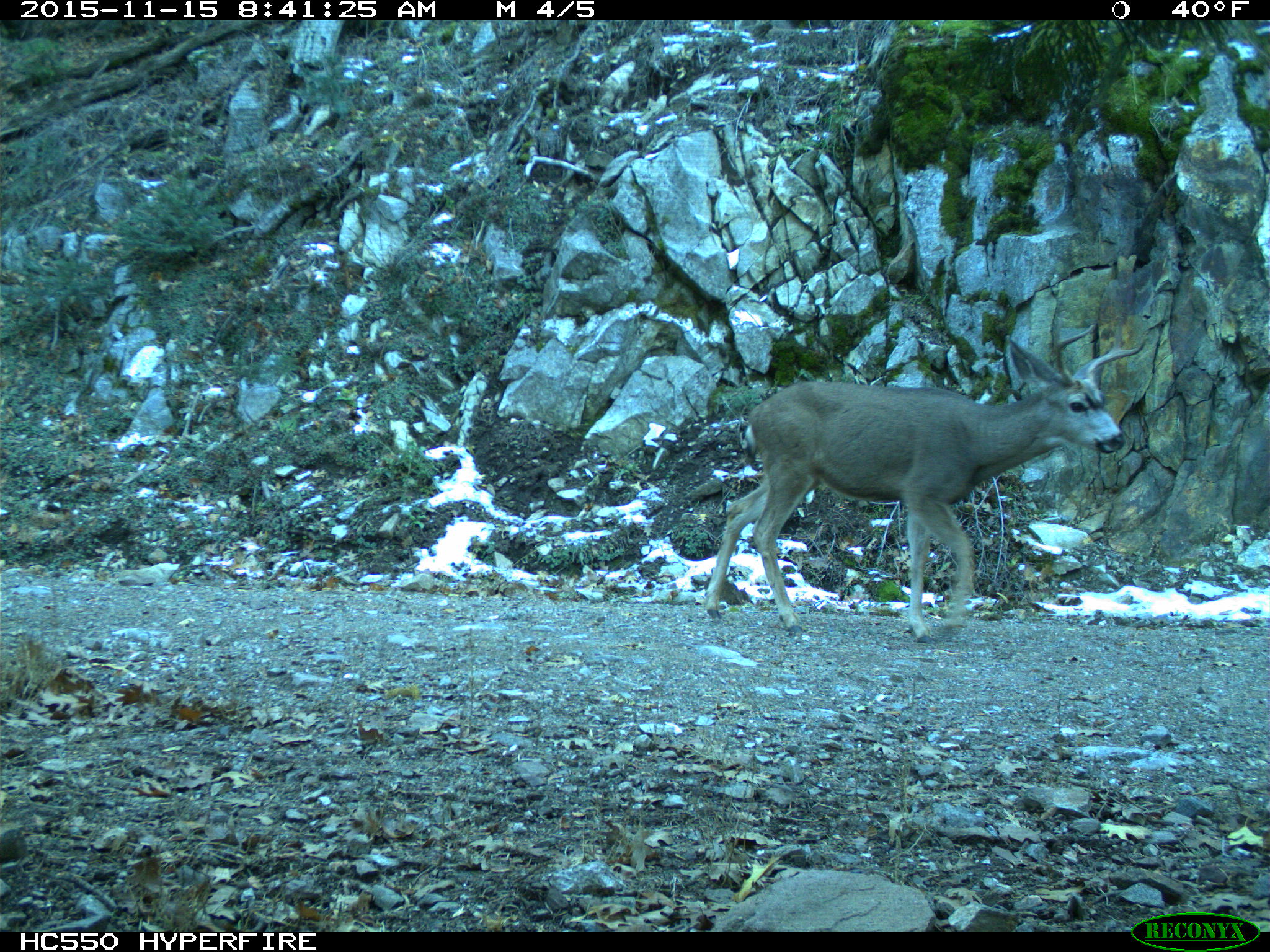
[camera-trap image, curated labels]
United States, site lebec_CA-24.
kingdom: Animalia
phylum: Chordata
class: Mammalia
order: Artiodactyla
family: Cervidae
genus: Odocoileus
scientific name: Odocoileus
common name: deer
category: unidentified deer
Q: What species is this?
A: Unidentified deer (deer) (Odocoileus).